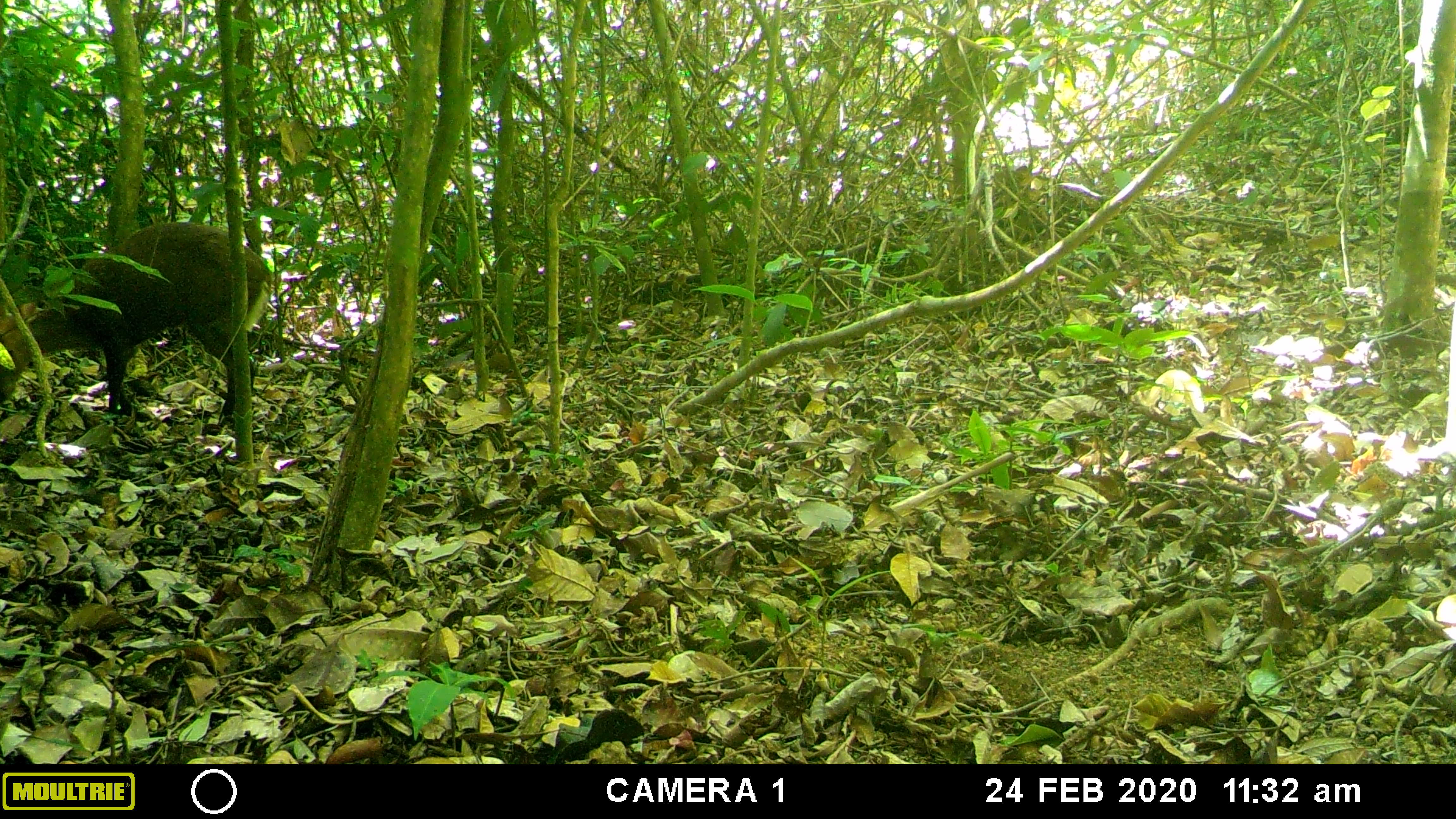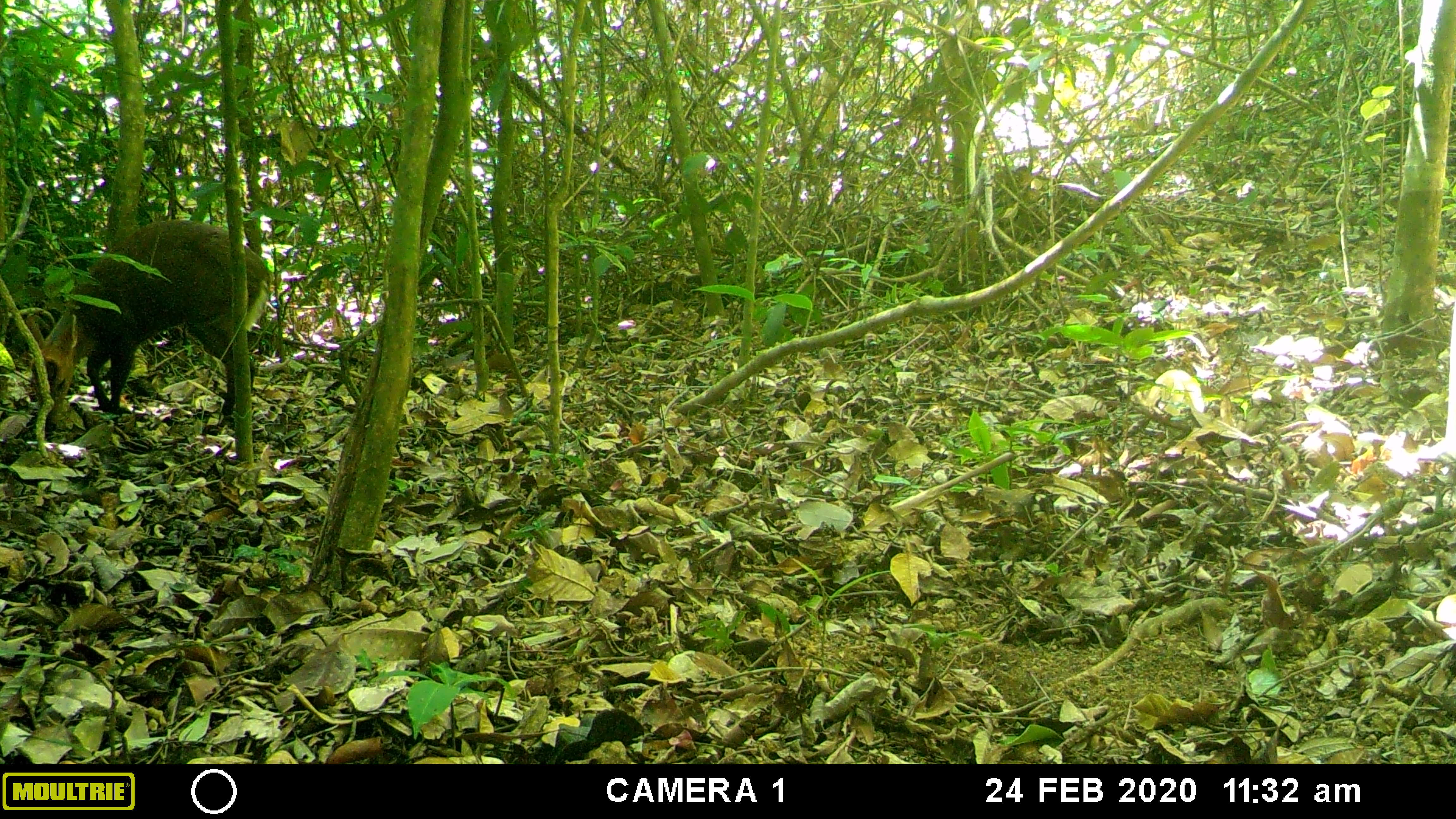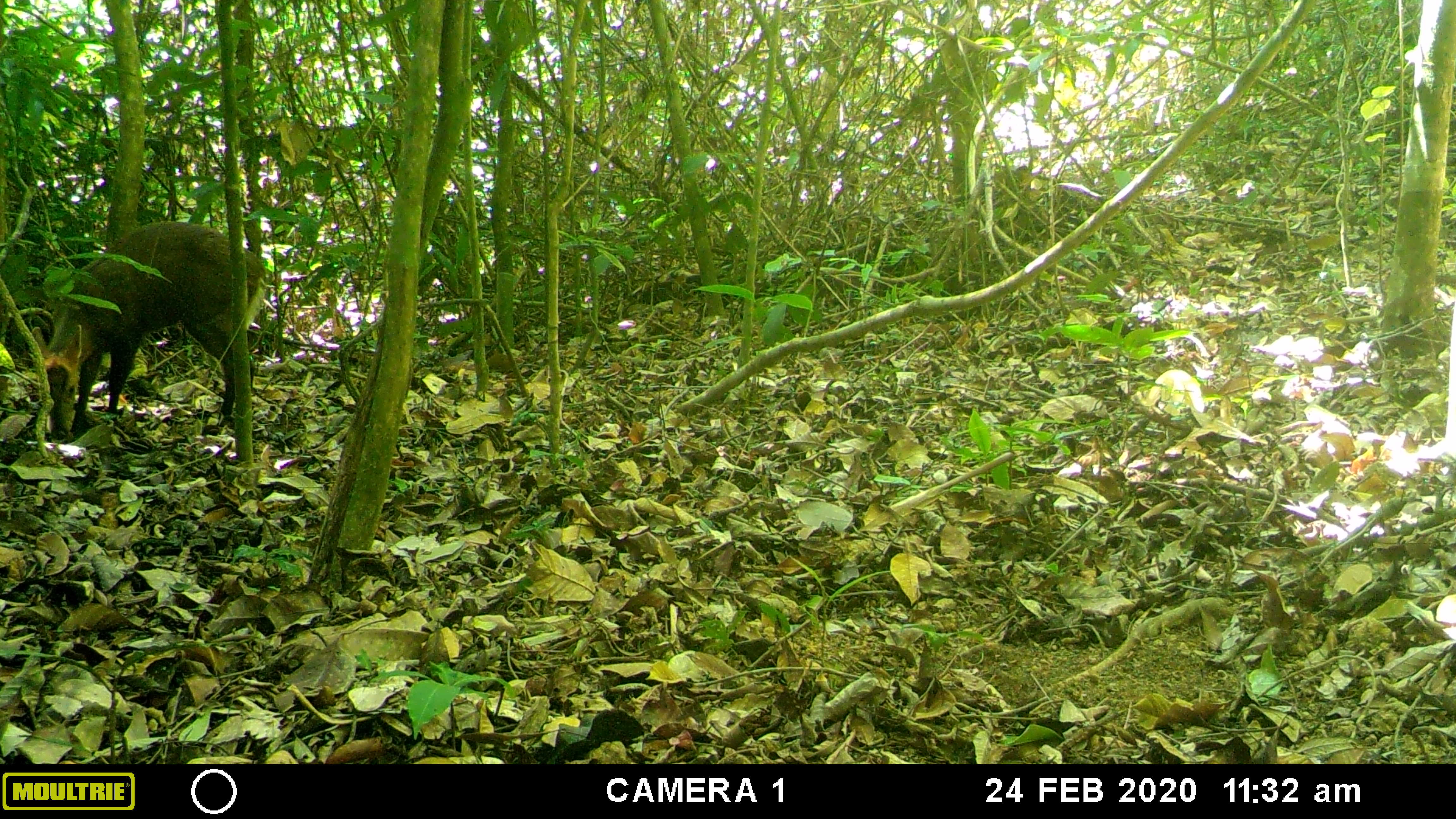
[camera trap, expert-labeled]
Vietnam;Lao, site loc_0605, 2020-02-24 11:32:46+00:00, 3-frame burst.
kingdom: Animalia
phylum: Chordata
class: Mammalia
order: Artiodactyla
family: Cervidae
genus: Muntiacus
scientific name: Muntiacus rooseveltorum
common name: roosevelt's muntjac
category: roosevelts muntjac group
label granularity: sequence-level